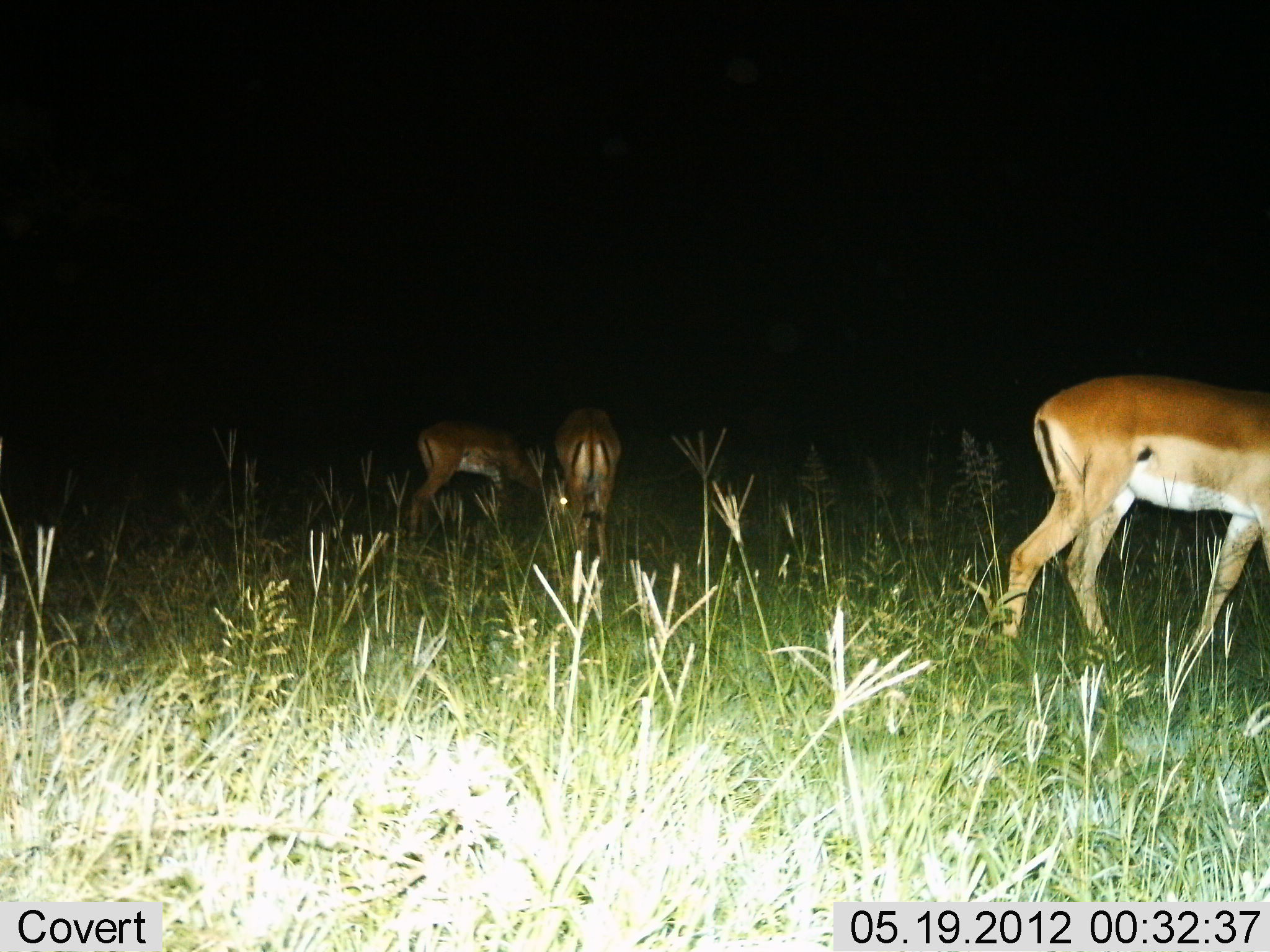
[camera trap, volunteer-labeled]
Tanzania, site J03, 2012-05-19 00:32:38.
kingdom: Animalia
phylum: Chordata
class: Mammalia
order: Artiodactyla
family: Bovidae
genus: Aepyceros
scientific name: Aepyceros melampus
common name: impala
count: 3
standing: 40%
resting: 0%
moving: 40%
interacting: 0%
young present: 0%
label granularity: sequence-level